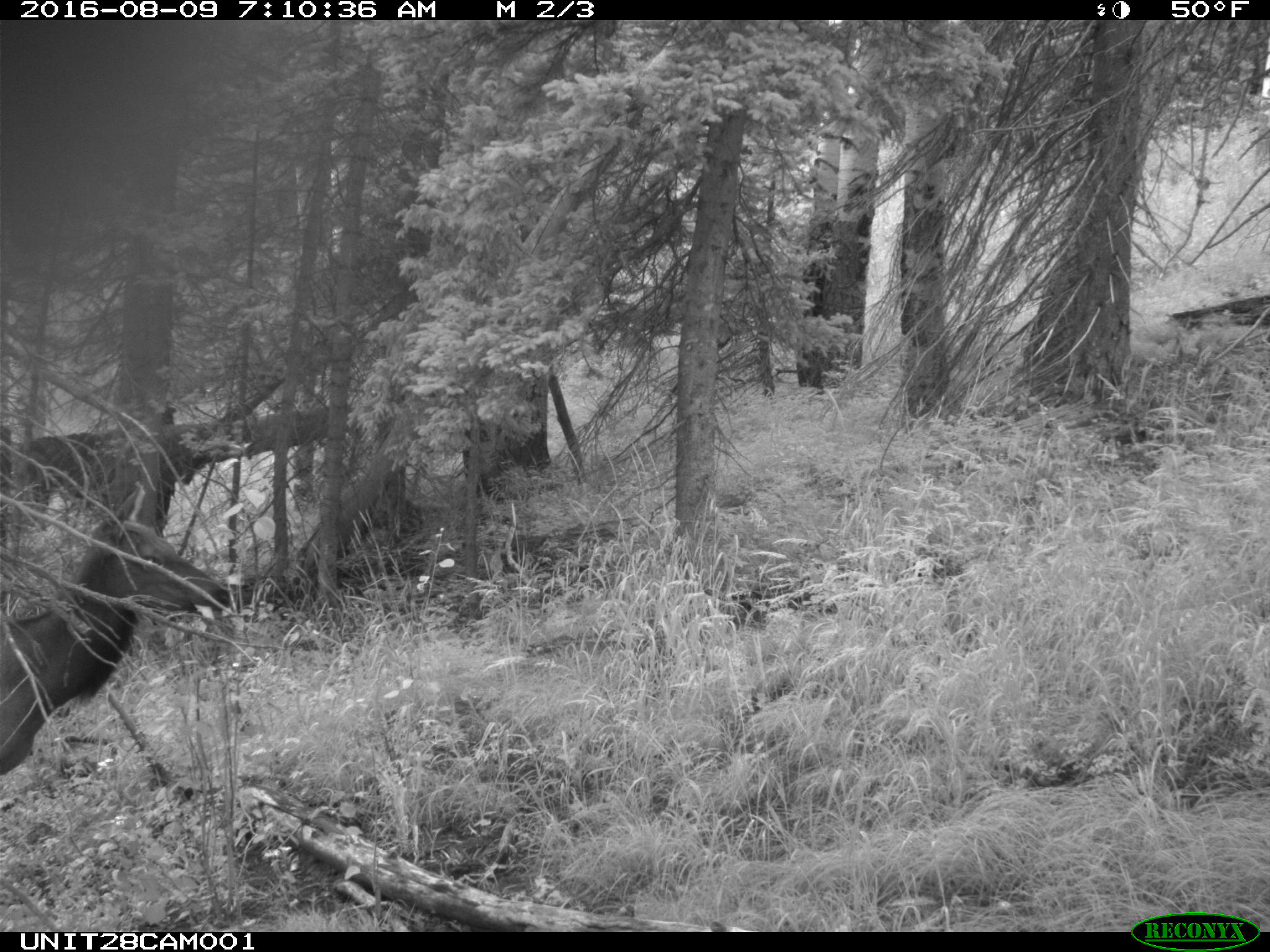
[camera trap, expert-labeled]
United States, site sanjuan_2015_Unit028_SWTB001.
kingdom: Animalia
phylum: Chordata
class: Mammalia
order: Artiodactyla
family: Cervidae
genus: Cervus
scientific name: Cervus elaphus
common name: red deer